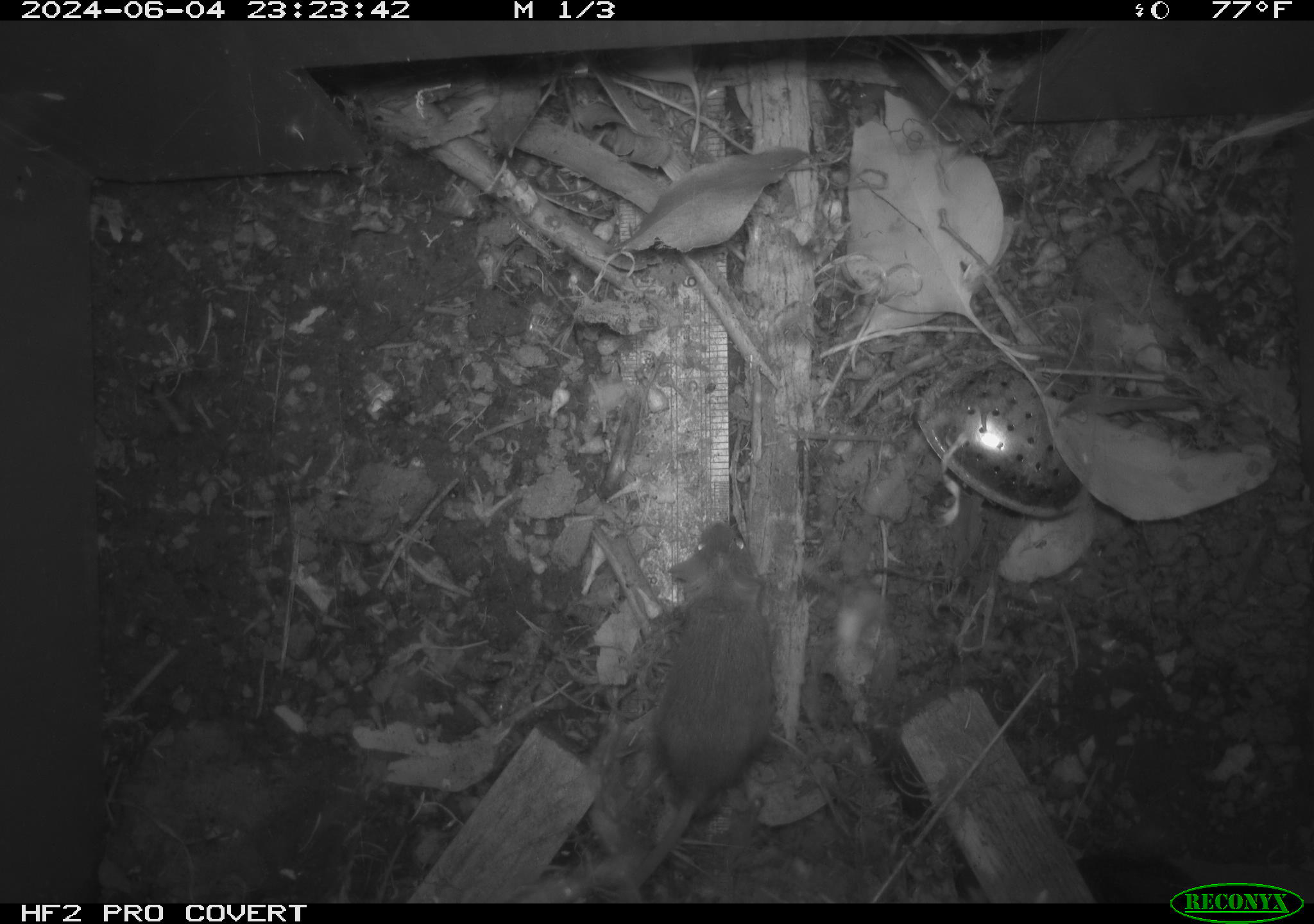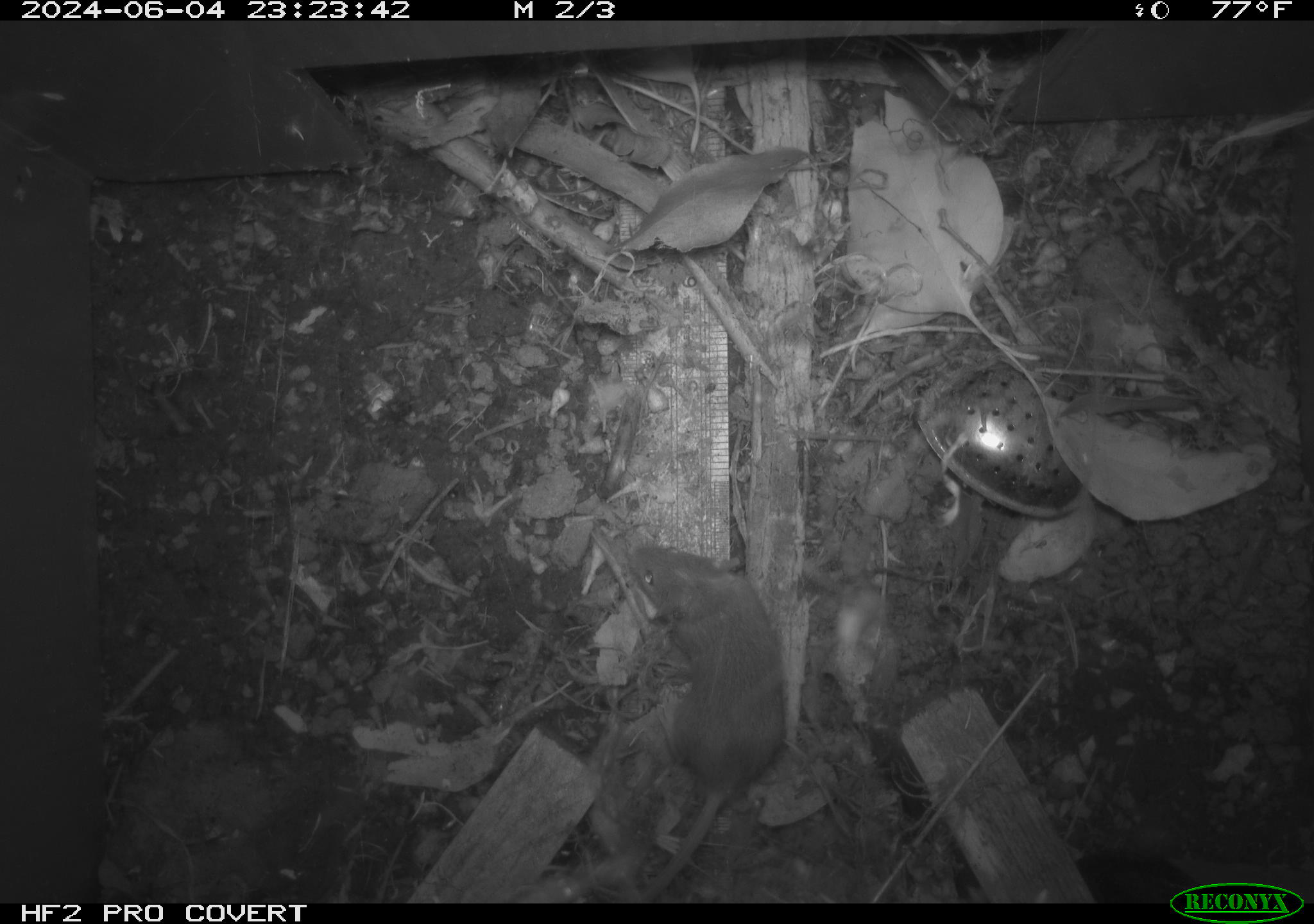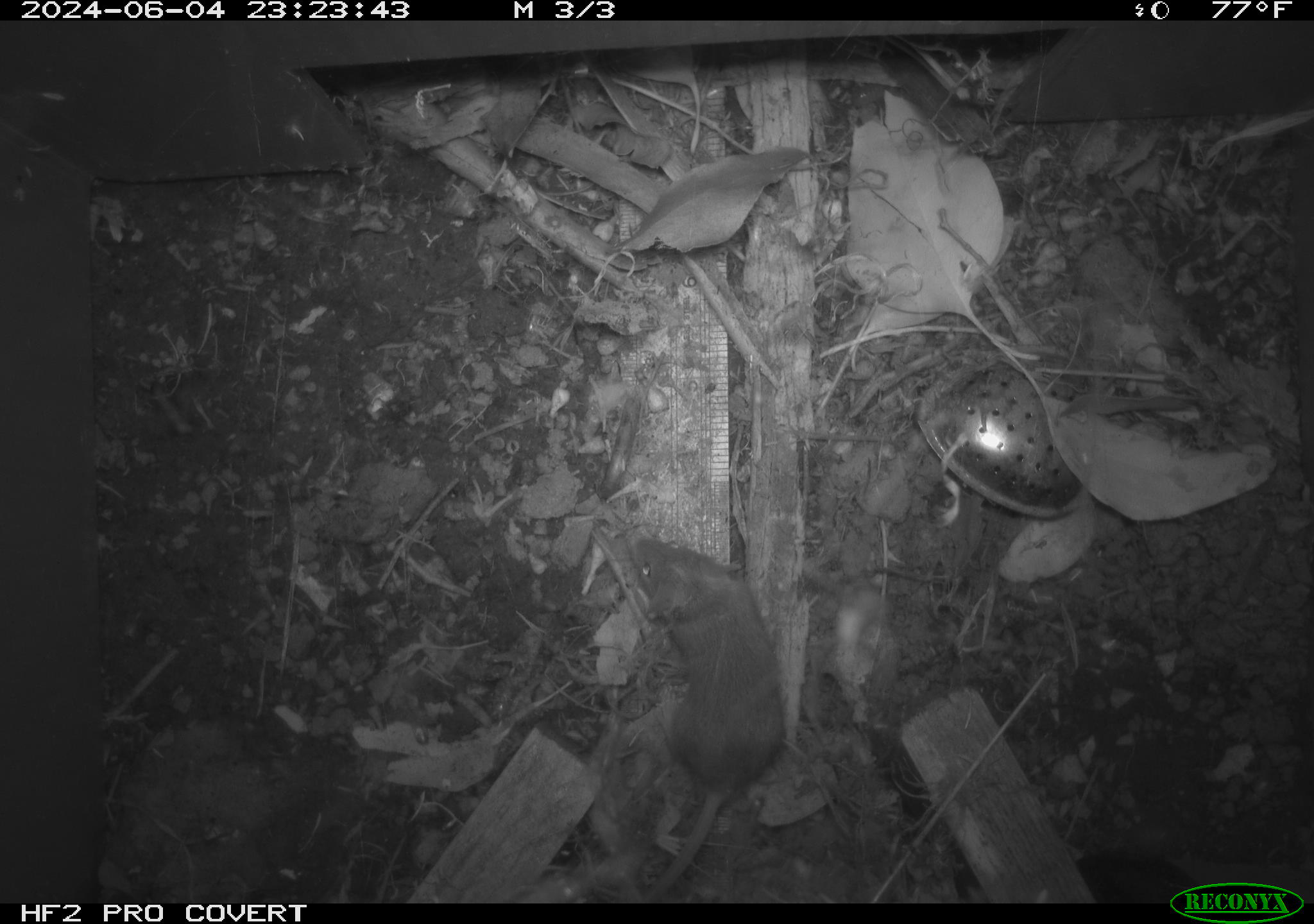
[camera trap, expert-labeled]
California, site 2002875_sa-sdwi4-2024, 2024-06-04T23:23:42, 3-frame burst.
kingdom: Animalia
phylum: Chordata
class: Mammalia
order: Rodentia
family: Muridae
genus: Mus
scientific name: Mus musculus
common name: house mouse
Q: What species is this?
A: House mouse (Mus musculus).